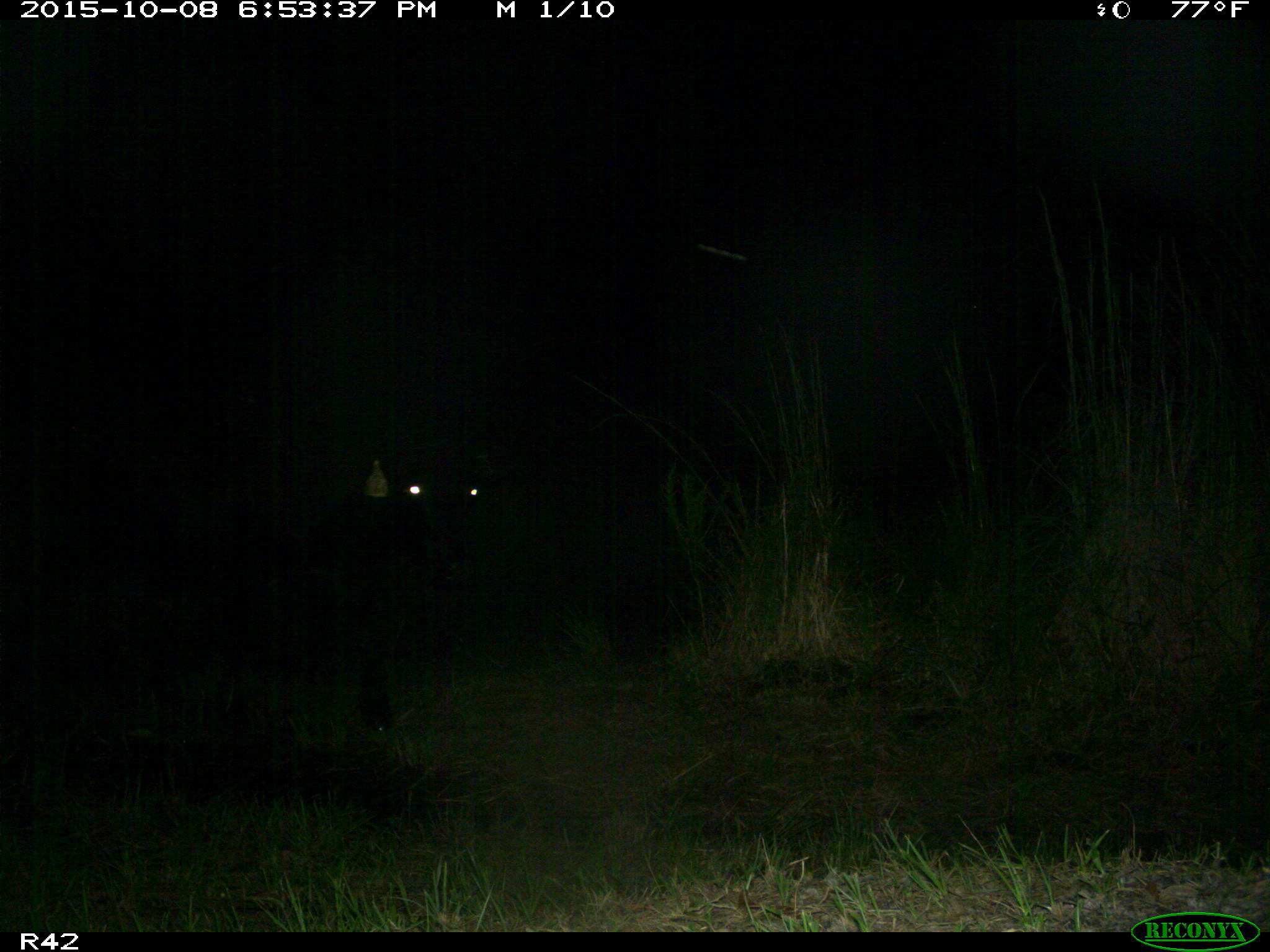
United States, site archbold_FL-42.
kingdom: Animalia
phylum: Chordata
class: Mammalia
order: Artiodactyla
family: Bovidae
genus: Bos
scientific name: Bos taurus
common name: domestic cow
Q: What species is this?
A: Bos taurus (domestic cow).